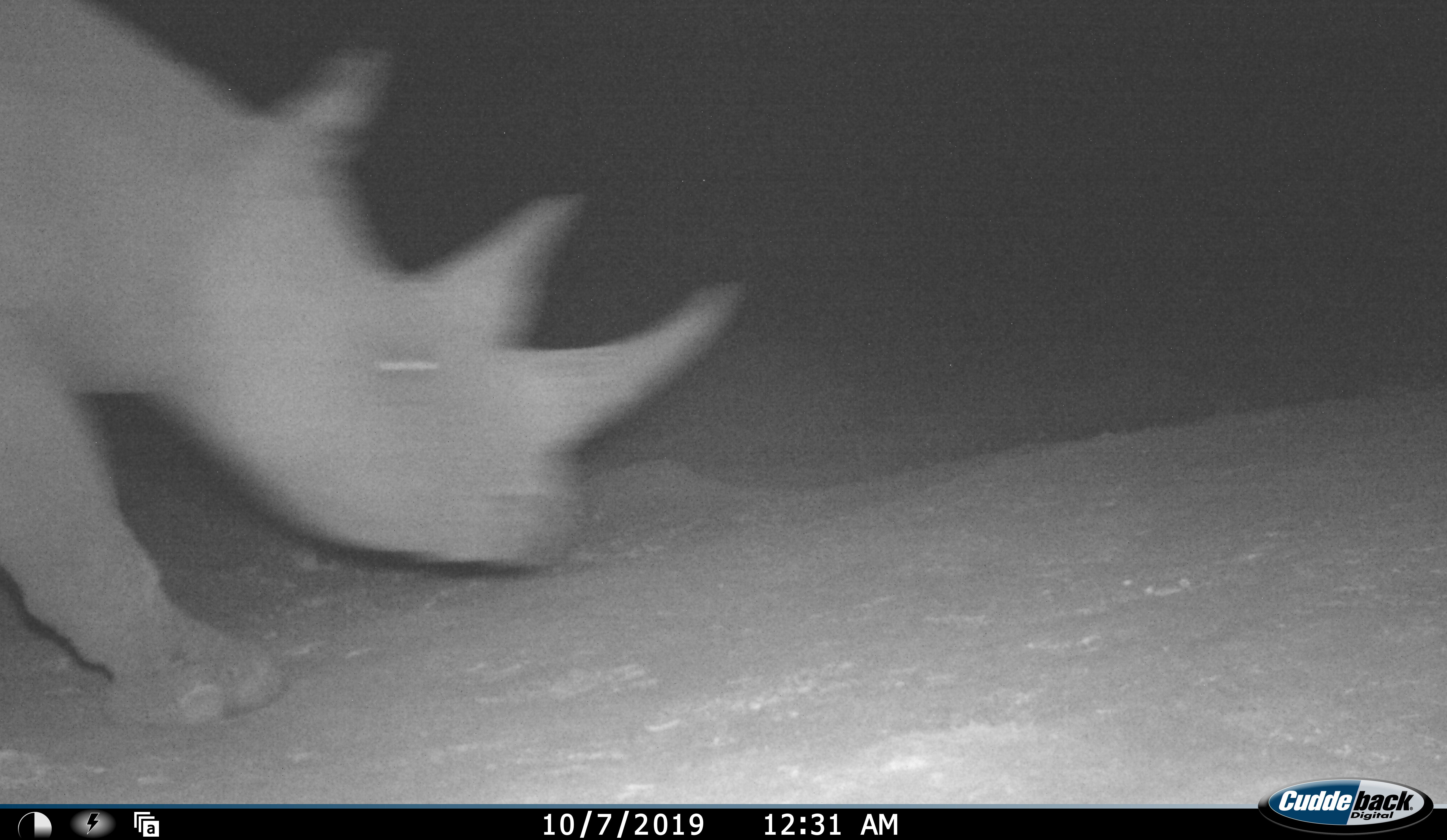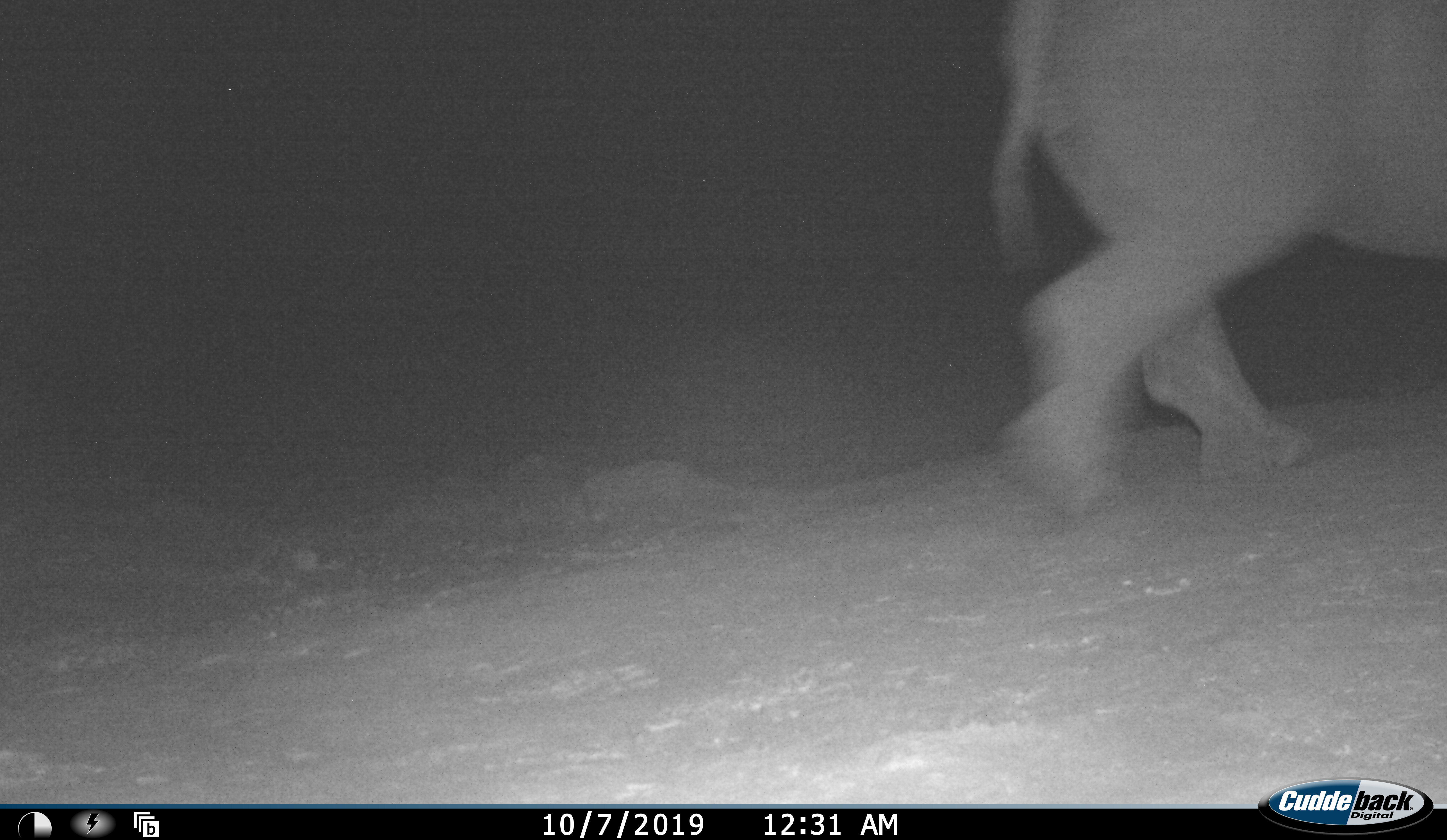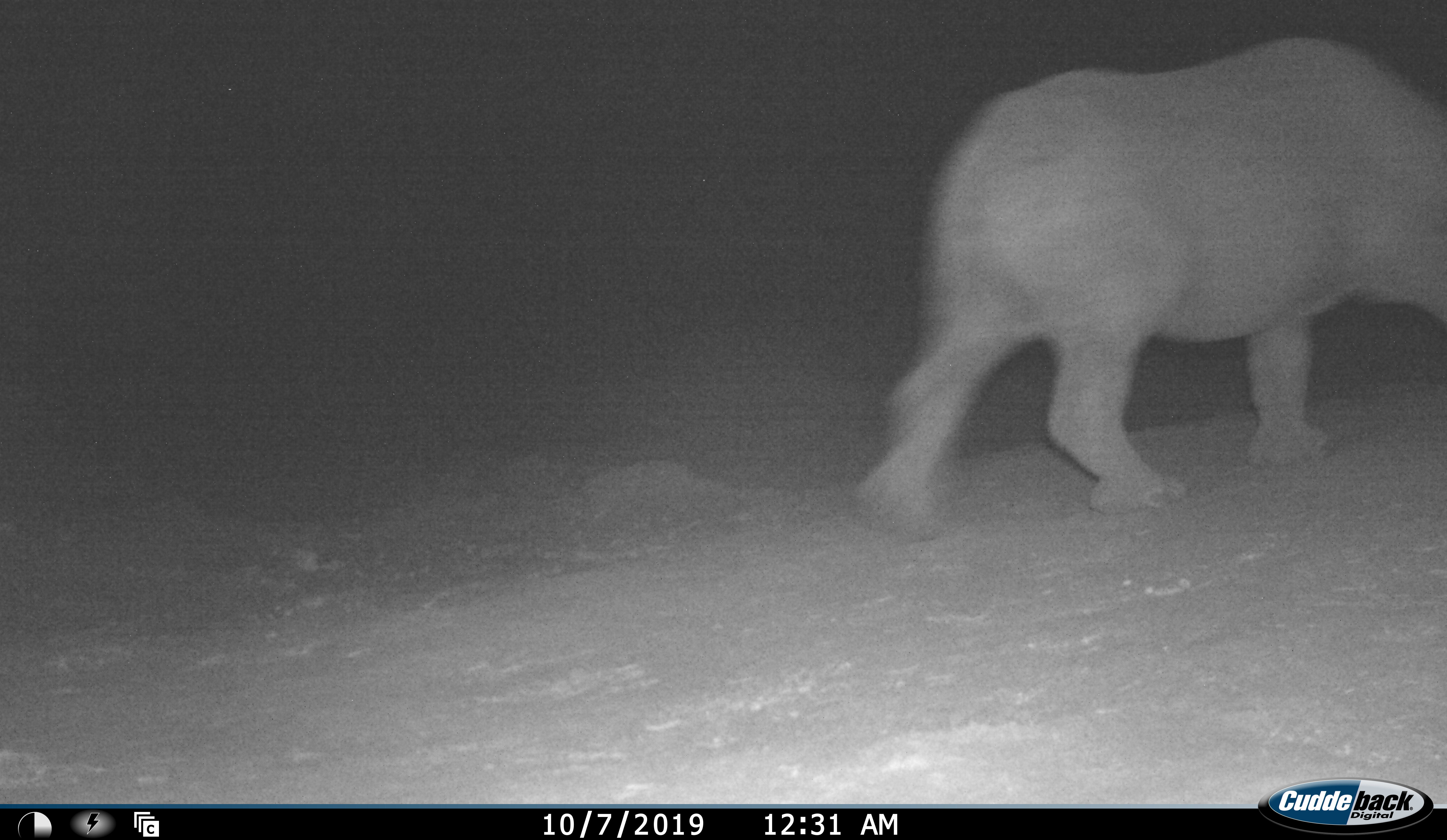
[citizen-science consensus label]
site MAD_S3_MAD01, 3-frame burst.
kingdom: Animalia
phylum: Chordata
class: Mammalia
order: Perissodactyla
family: Rhinocerotidae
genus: Diceros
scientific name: Diceros bicornis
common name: black rhinoceros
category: rhinocerosblack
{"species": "rhinocerosblack (black rhinoceros) (Diceros bicornis)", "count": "1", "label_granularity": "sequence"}